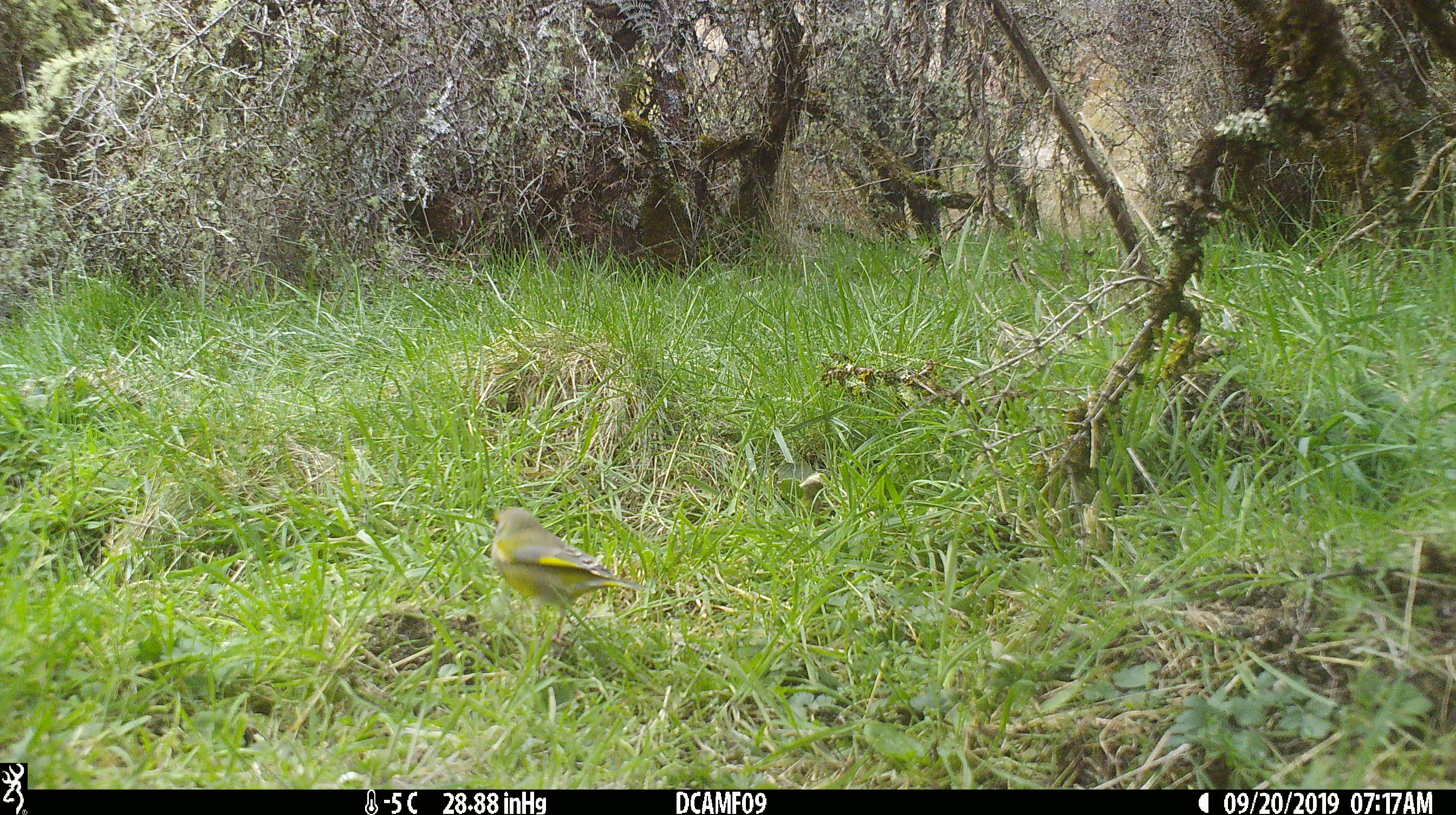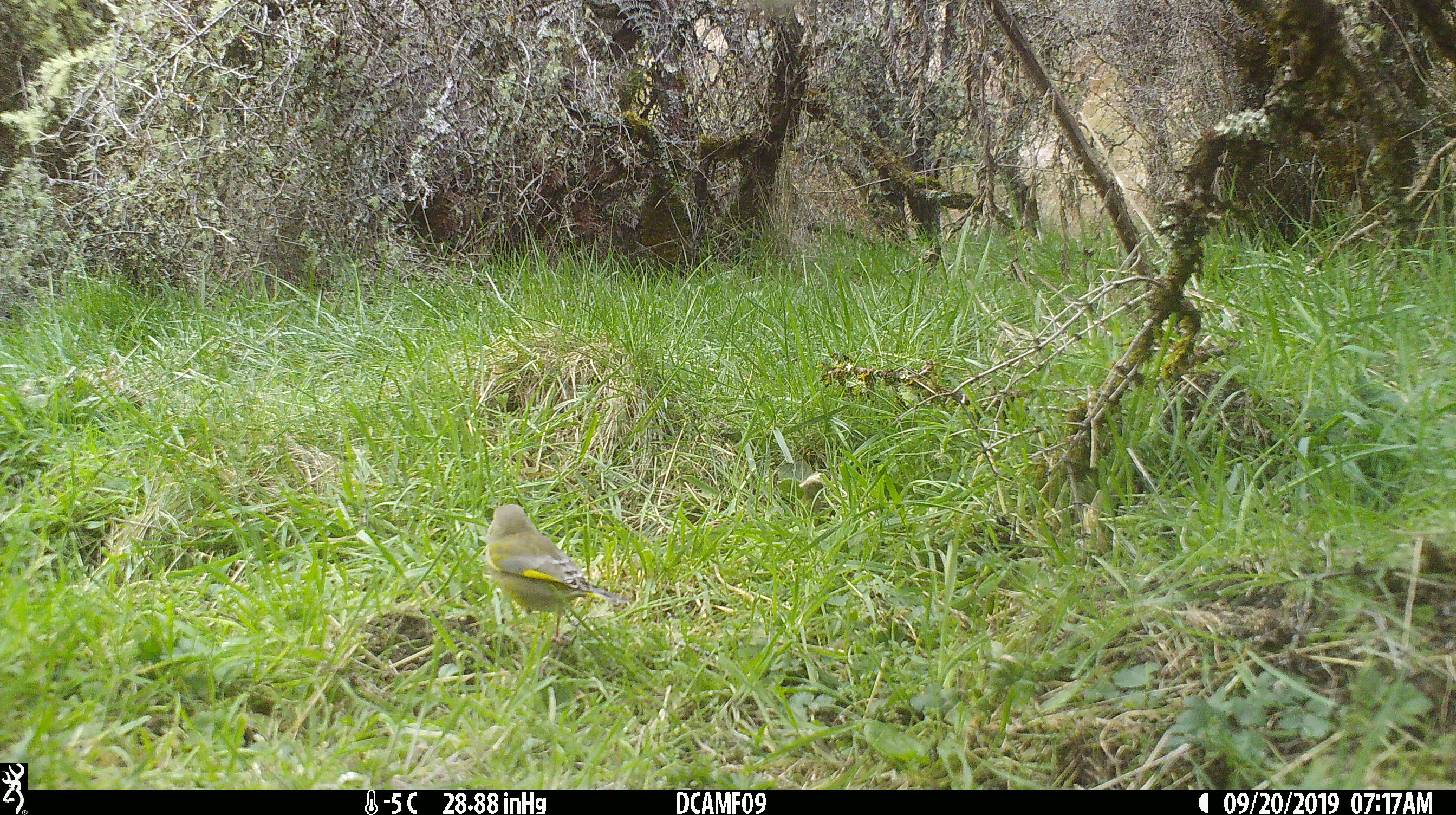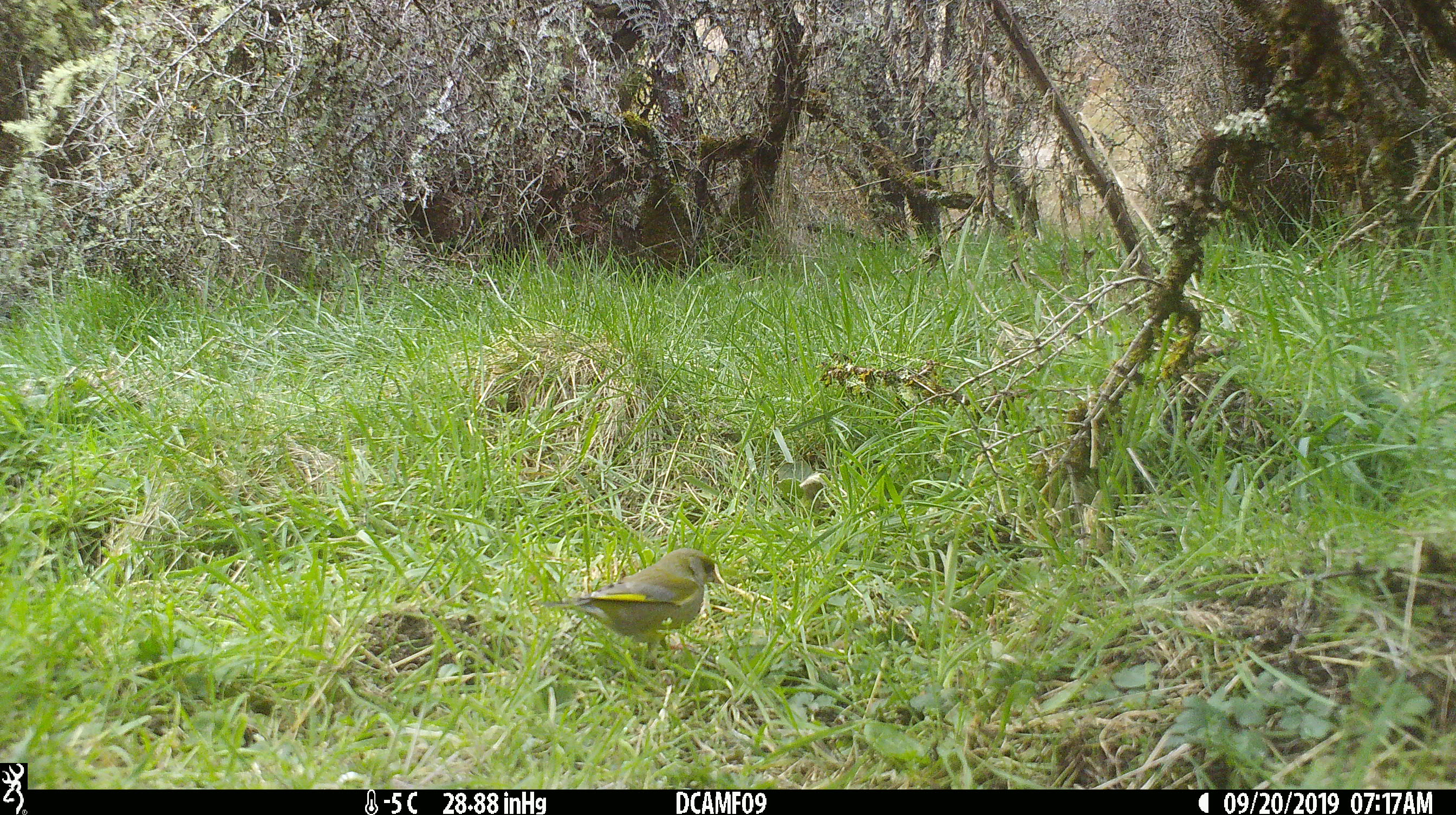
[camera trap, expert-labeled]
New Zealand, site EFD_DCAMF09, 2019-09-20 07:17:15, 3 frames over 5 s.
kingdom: Animalia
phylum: Chordata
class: Aves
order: Passeriformes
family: Fringillidae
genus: Chloris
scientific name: Chloris chloris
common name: greenfinch